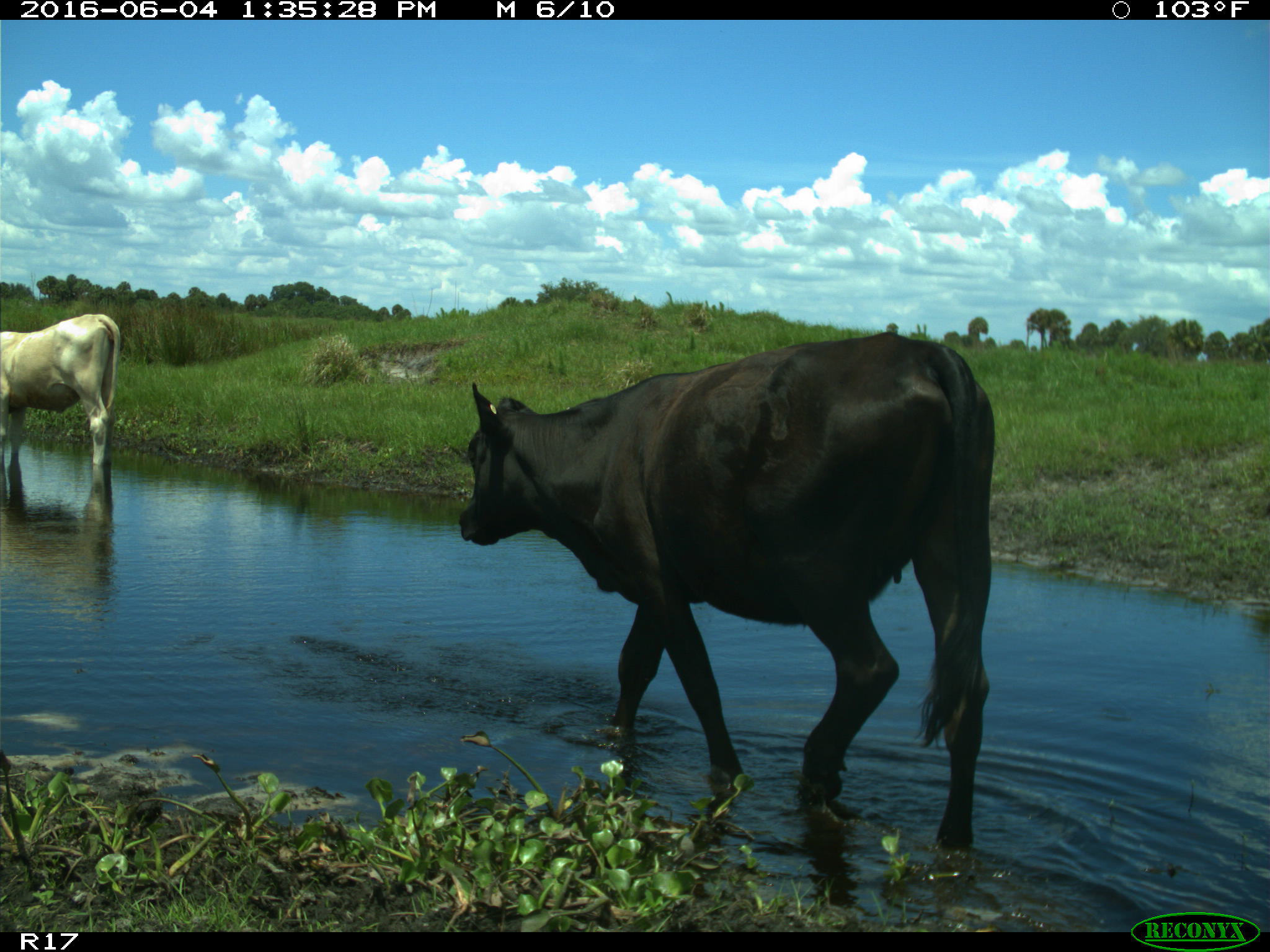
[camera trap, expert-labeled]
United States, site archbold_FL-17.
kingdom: Animalia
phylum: Chordata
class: Mammalia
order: Artiodactyla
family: Bovidae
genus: Bos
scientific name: Bos taurus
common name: domestic cow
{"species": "Bos taurus (domestic cow)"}